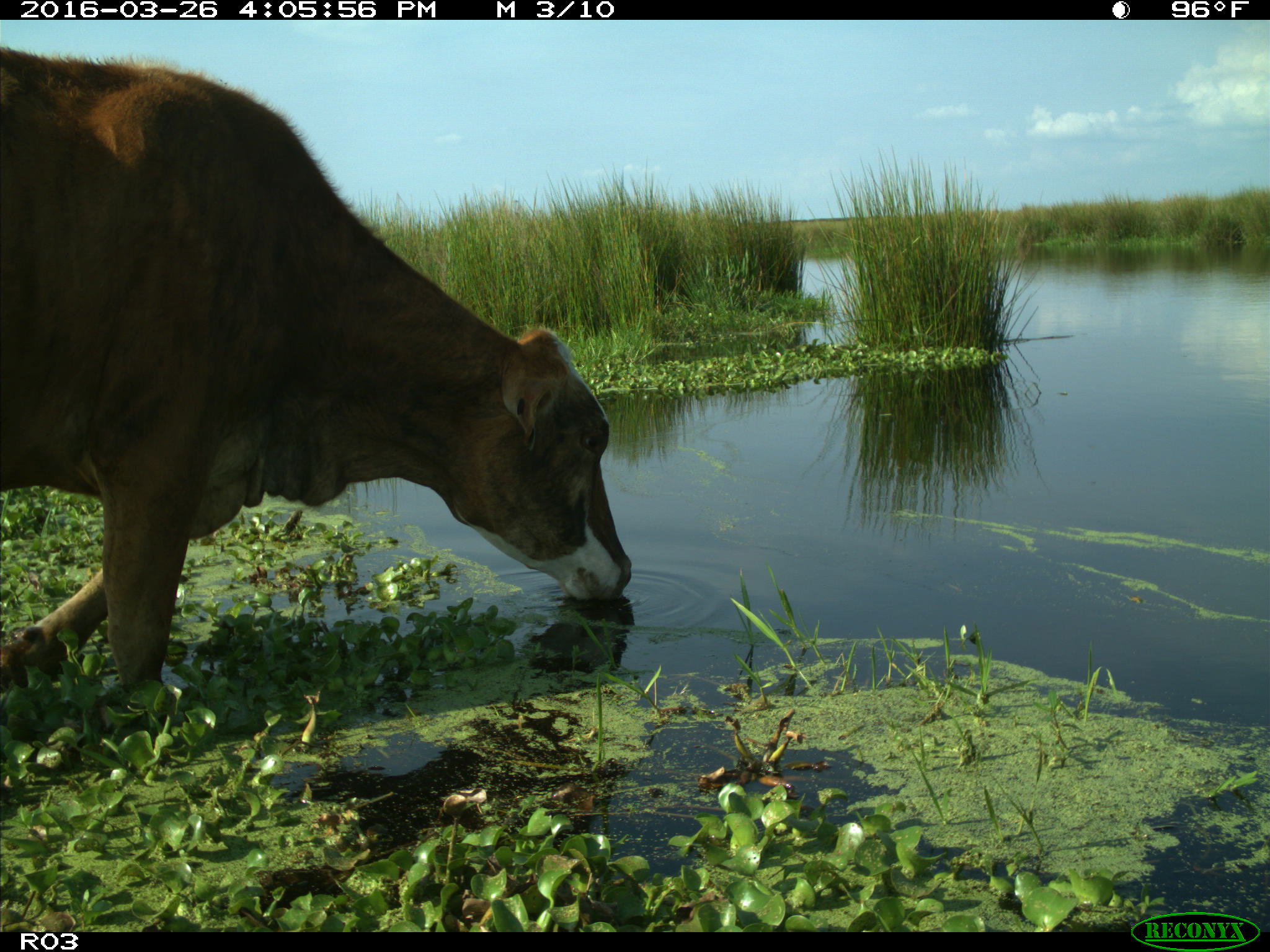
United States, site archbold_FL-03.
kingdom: Animalia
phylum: Chordata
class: Mammalia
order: Artiodactyla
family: Bovidae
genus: Bos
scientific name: Bos taurus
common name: domestic cow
Bos taurus (domestic cow).